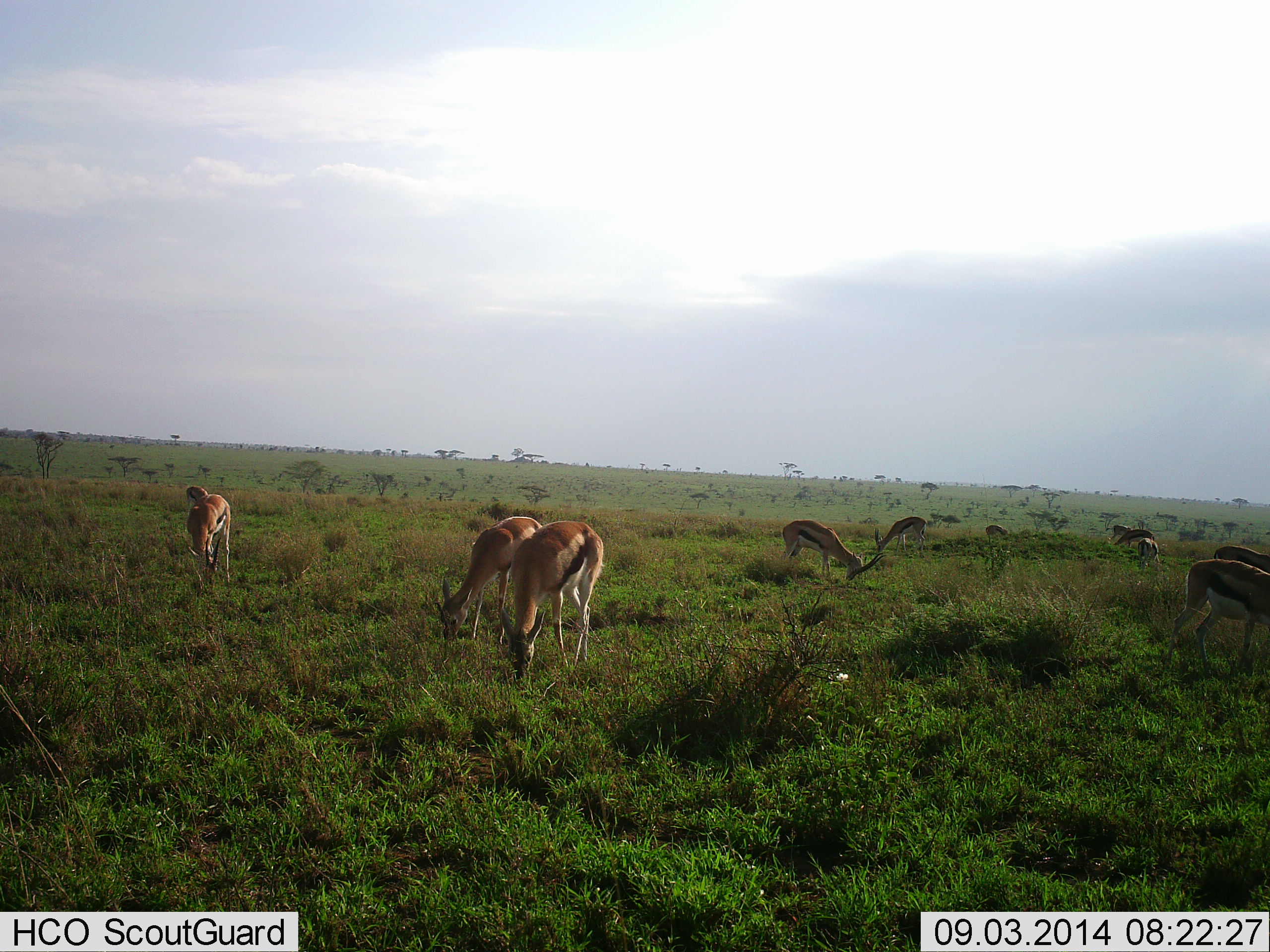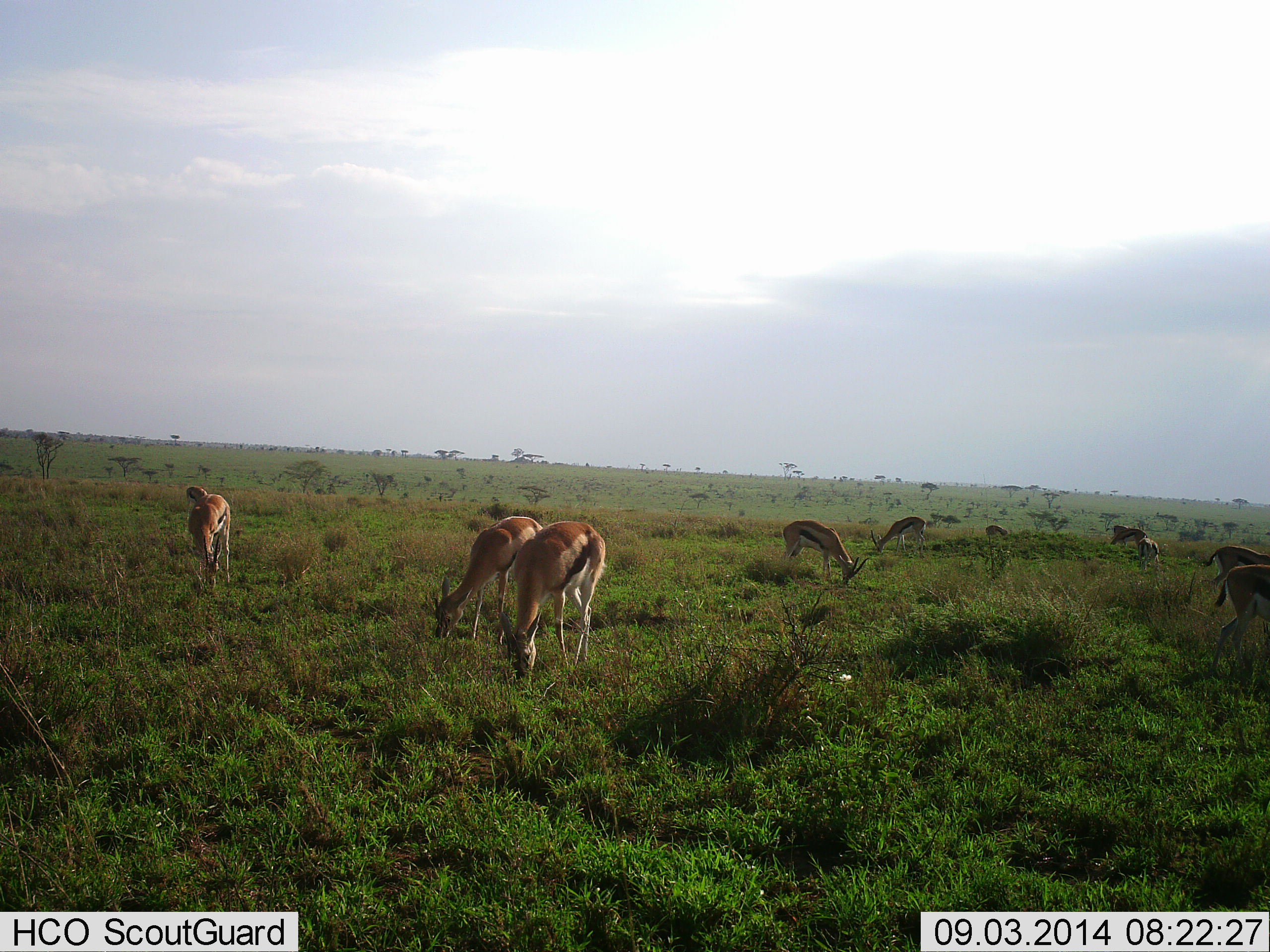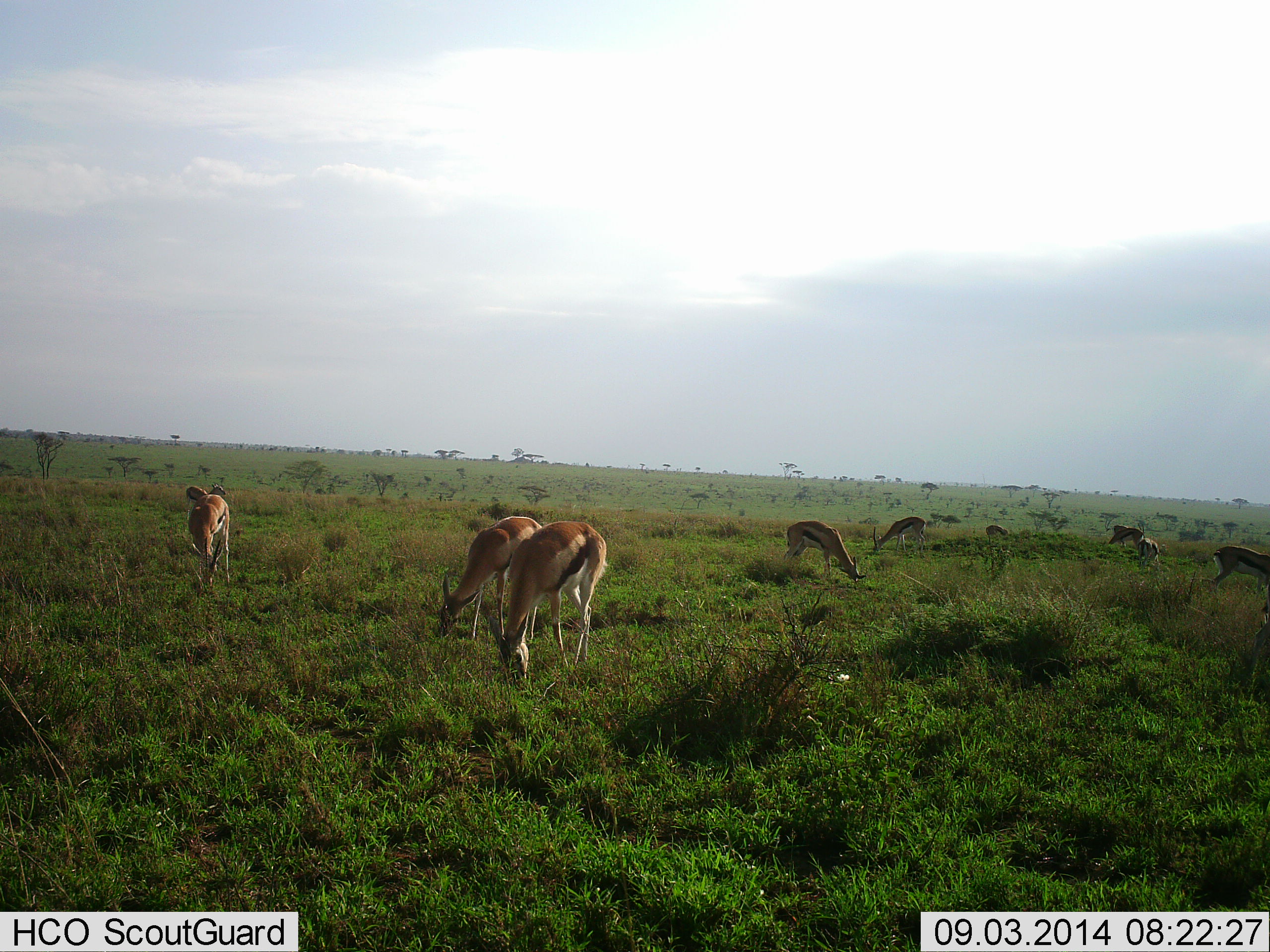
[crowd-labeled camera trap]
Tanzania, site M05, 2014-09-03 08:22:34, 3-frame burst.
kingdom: Animalia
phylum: Chordata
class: Mammalia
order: Artiodactyla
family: Bovidae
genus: Eudorcas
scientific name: Eudorcas thomsonii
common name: thomson's gazelle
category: gazellethomsons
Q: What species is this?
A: Gazellethomsons (thomson's gazelle) (Eudorcas thomsonii).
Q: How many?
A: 10.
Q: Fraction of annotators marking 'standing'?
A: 20%.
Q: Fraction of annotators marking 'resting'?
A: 0%.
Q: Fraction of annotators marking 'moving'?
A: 20%.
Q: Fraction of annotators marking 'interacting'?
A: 0%.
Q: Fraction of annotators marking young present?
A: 0%.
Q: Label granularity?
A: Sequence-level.